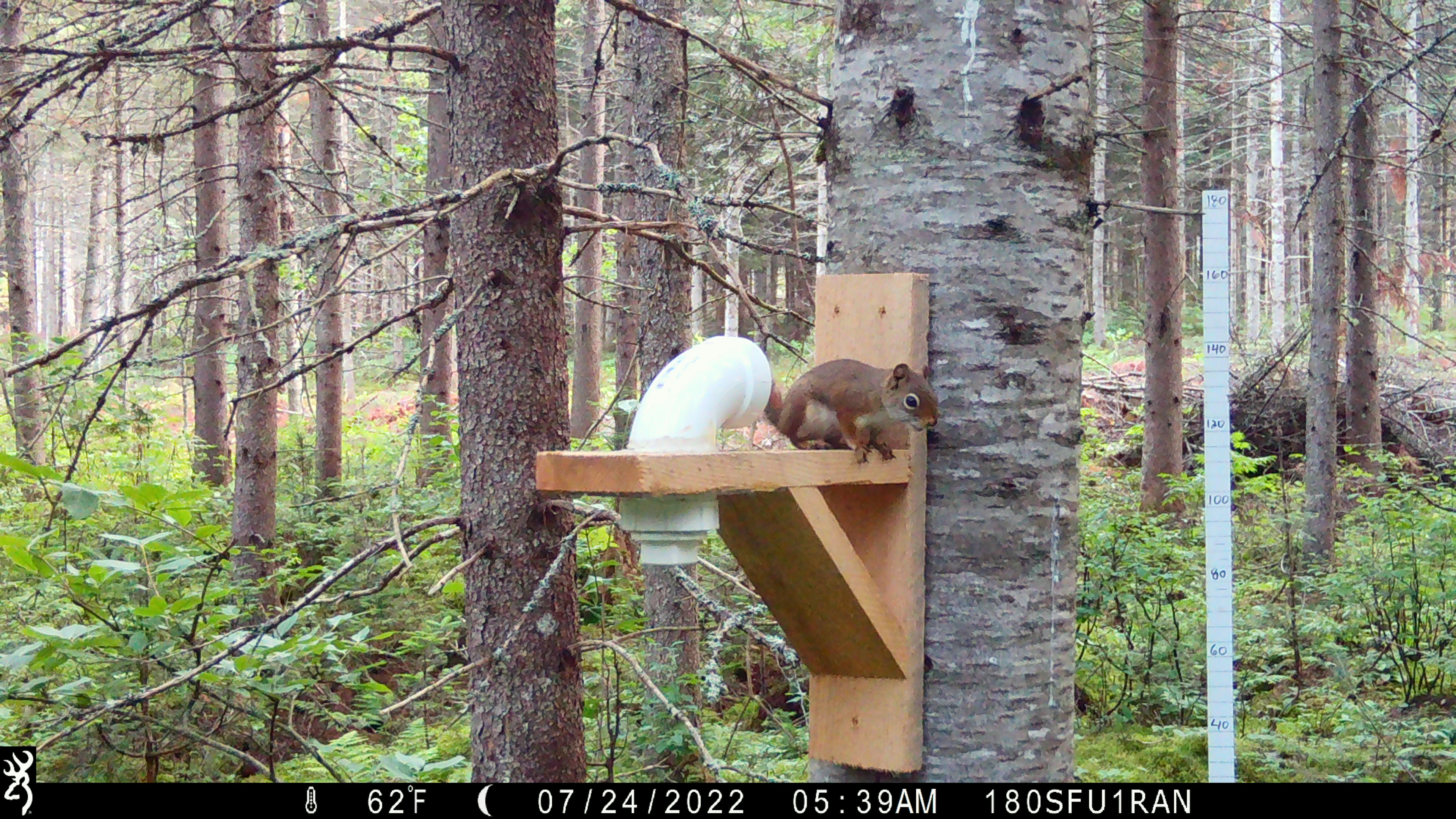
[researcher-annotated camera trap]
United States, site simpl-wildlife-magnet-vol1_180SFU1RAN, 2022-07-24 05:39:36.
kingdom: Animalia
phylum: Chordata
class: Mammalia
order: Rodentia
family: Sciuridae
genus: Tamiasciurus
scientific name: Tamiasciurus hudsonicus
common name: red squirrel